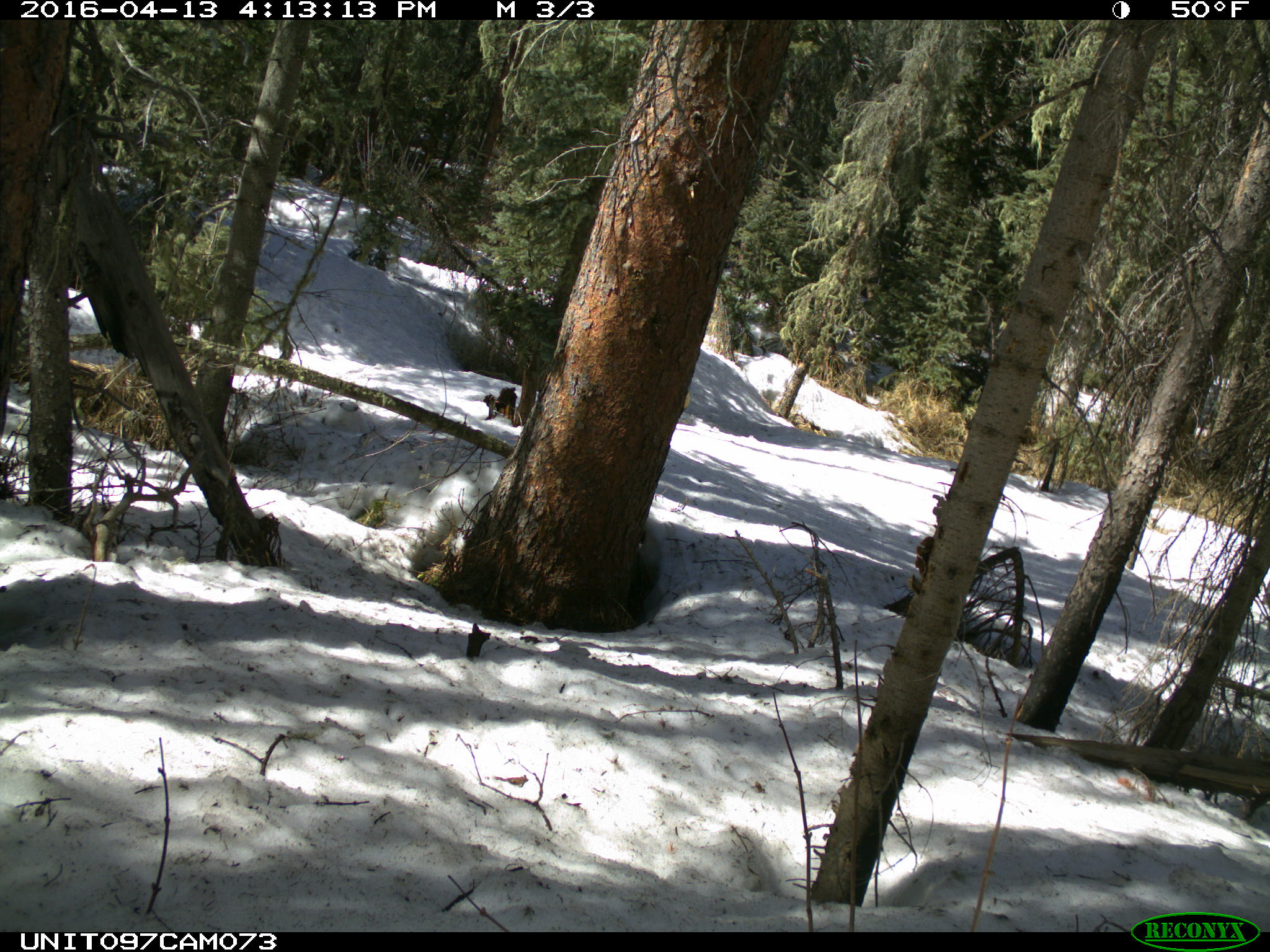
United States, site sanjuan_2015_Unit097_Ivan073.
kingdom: Animalia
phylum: Chordata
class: Mammalia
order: Carnivora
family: Canidae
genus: Canis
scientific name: Canis latrans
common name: coyote